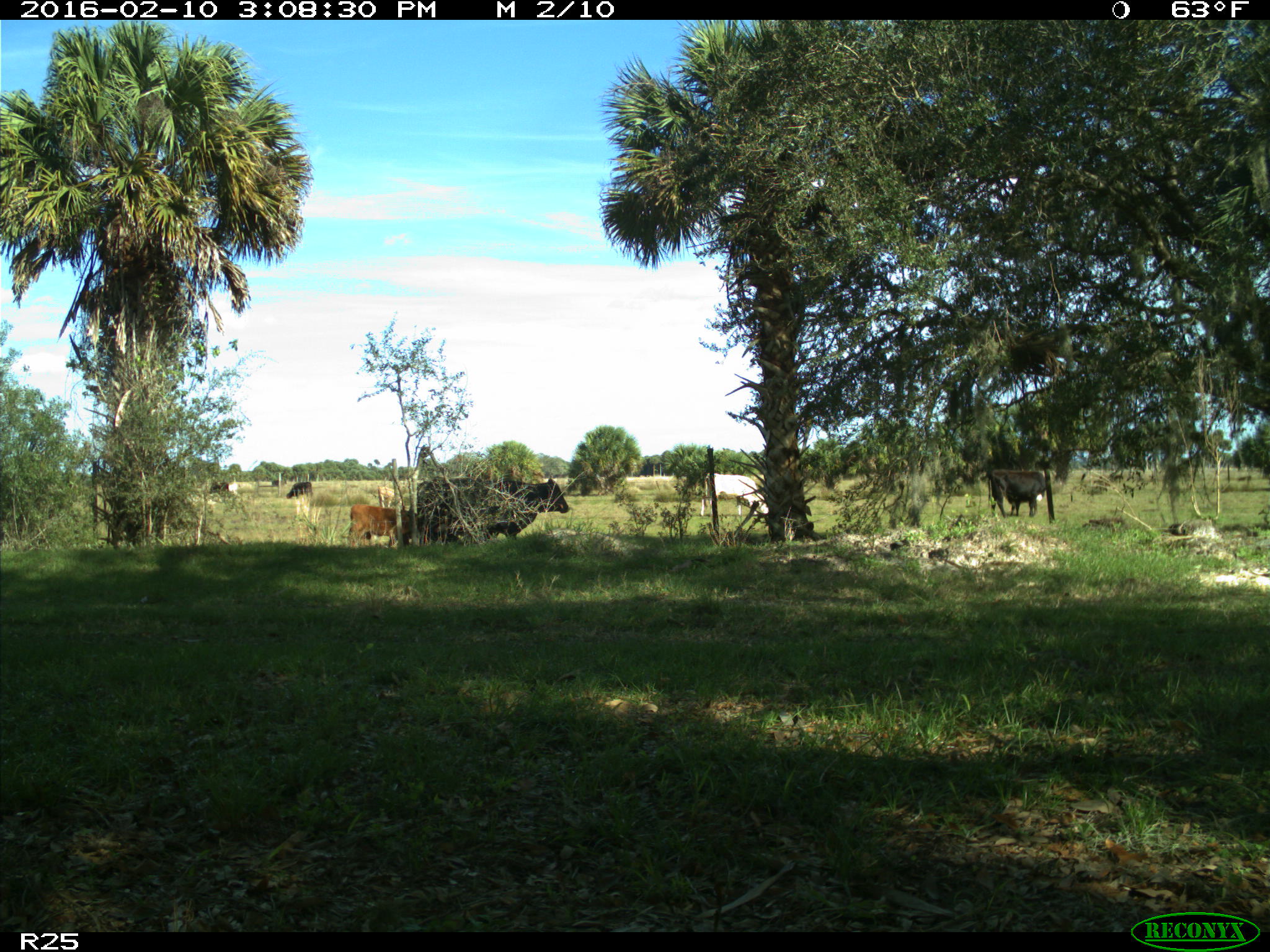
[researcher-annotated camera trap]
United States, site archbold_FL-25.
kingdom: Animalia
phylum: Chordata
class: Mammalia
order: Artiodactyla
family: Bovidae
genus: Bos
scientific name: Bos taurus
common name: domestic cow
Bos taurus (domestic cow).